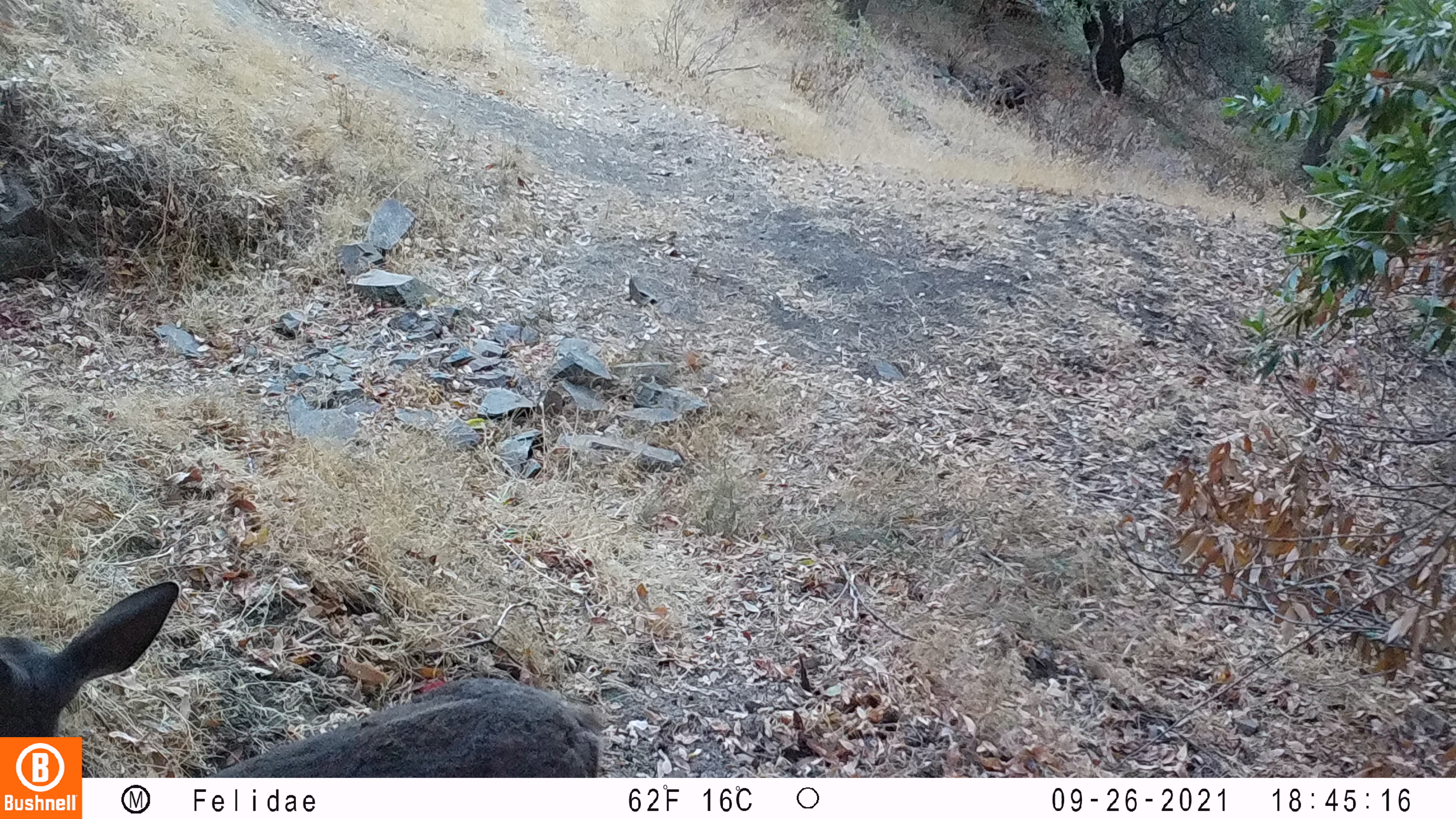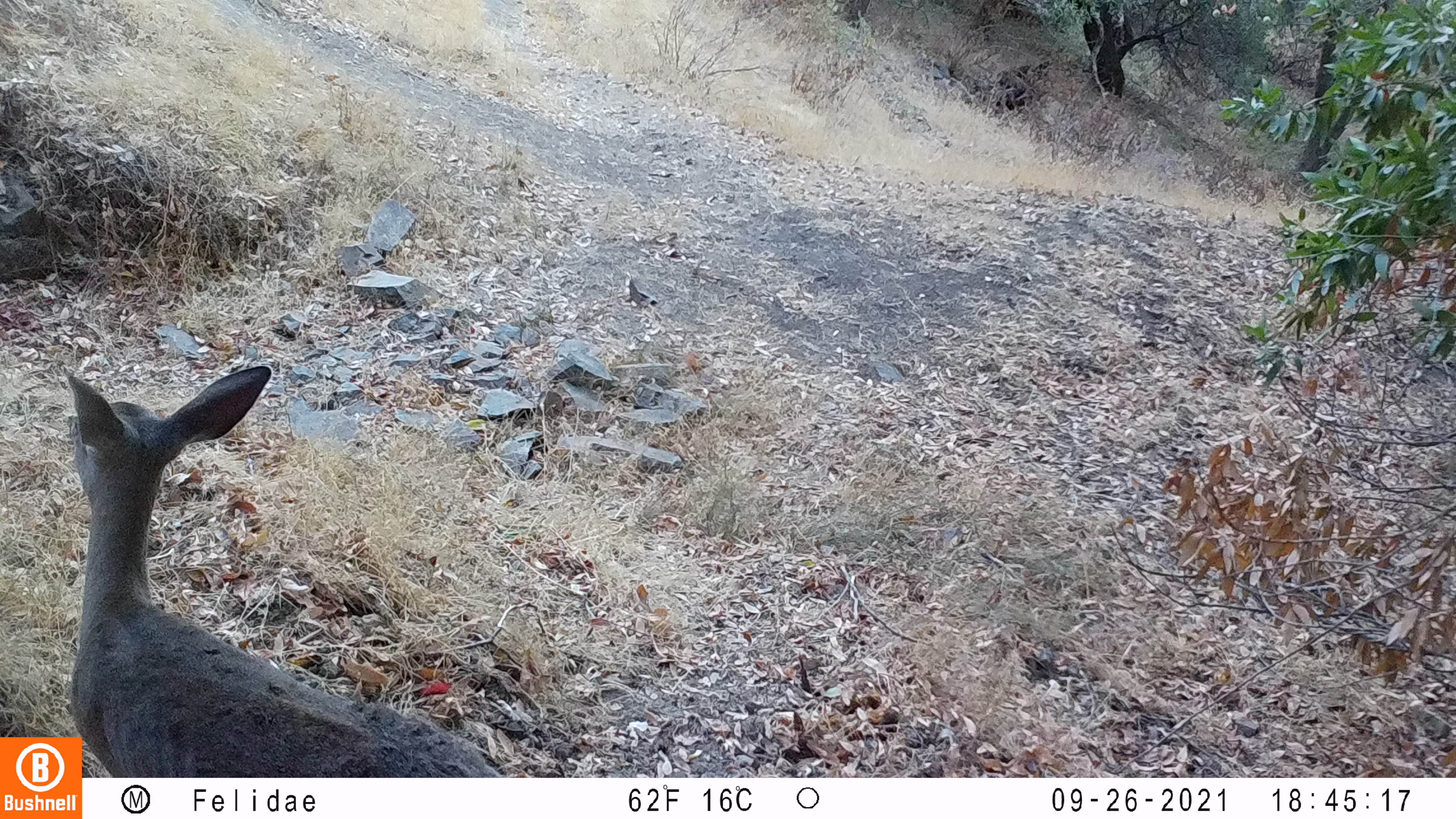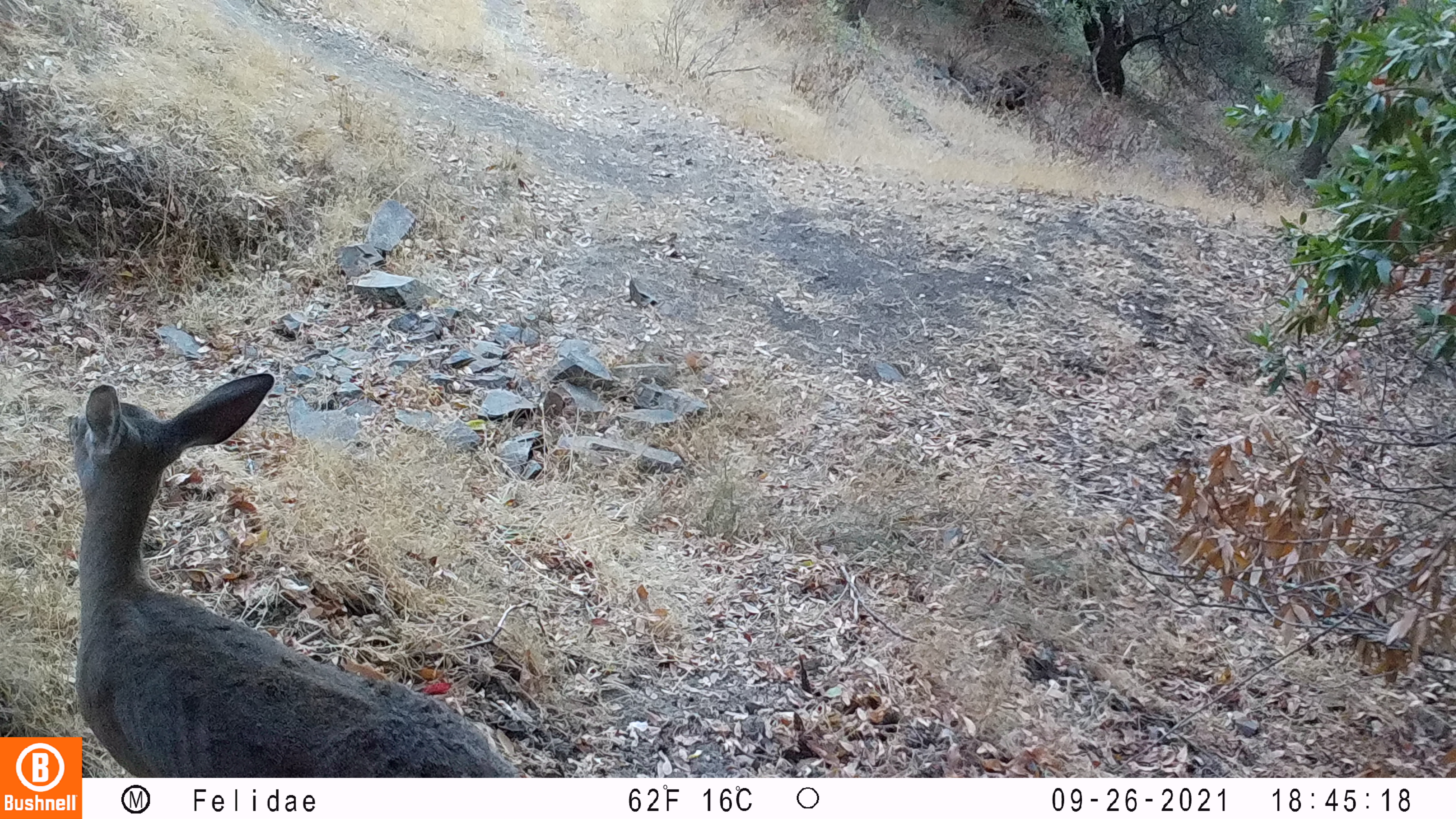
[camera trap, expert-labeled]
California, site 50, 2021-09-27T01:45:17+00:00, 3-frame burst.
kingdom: Animalia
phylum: Chordata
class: Mammalia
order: Artiodactyla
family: Cervidae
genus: Odocoileus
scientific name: Odocoileus hemionus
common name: mule deer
Mule deer (Odocoileus hemionus).